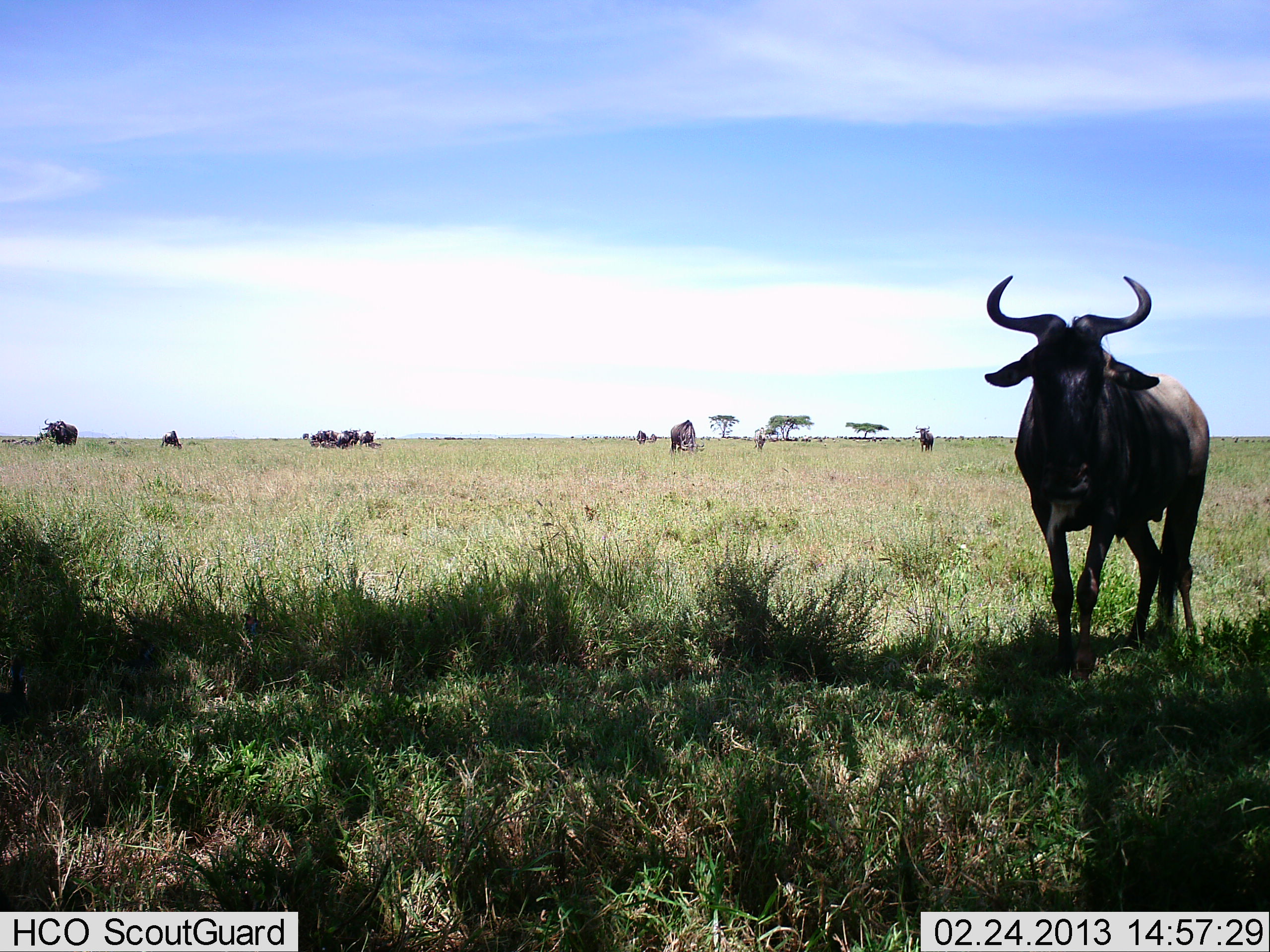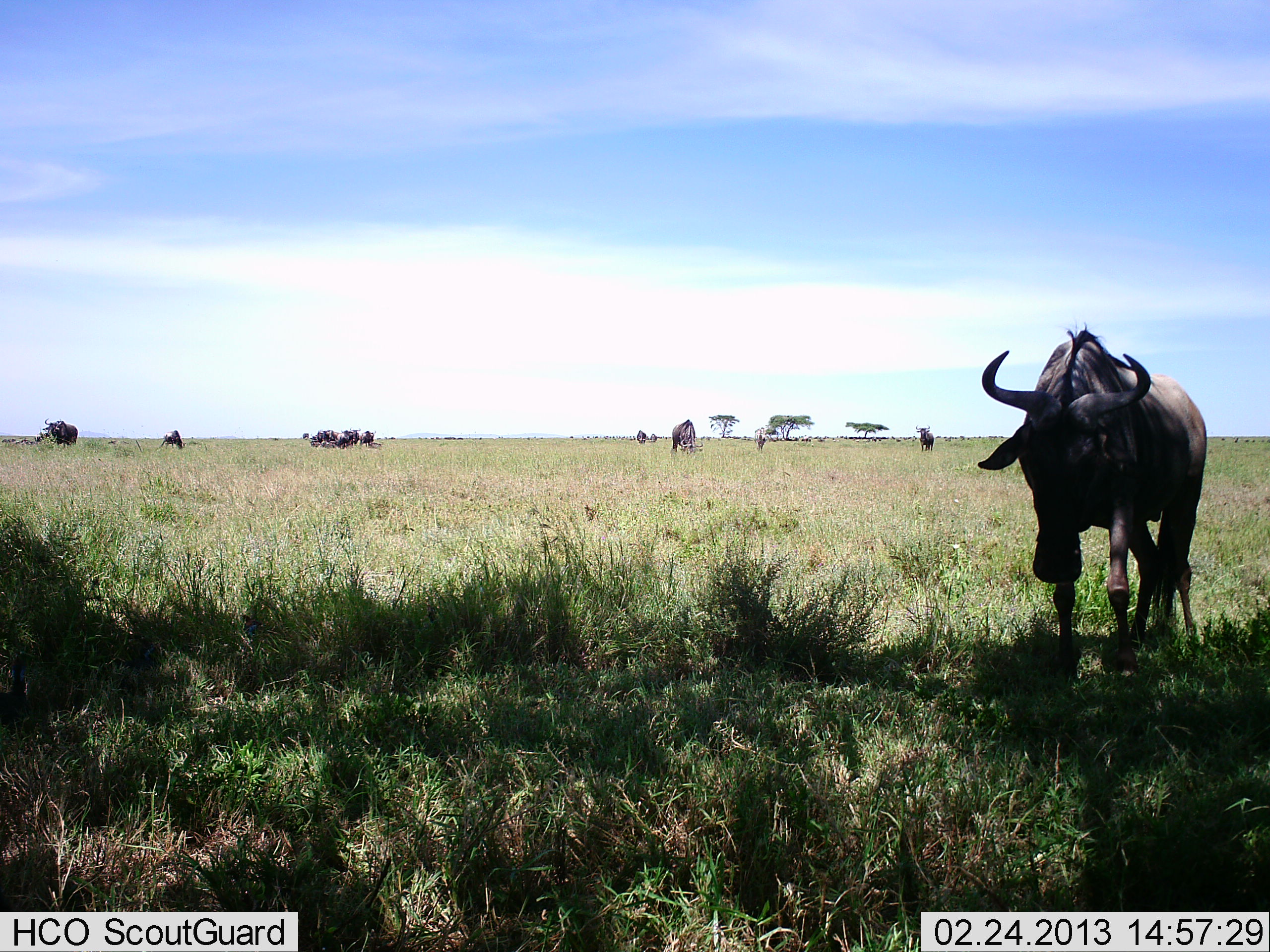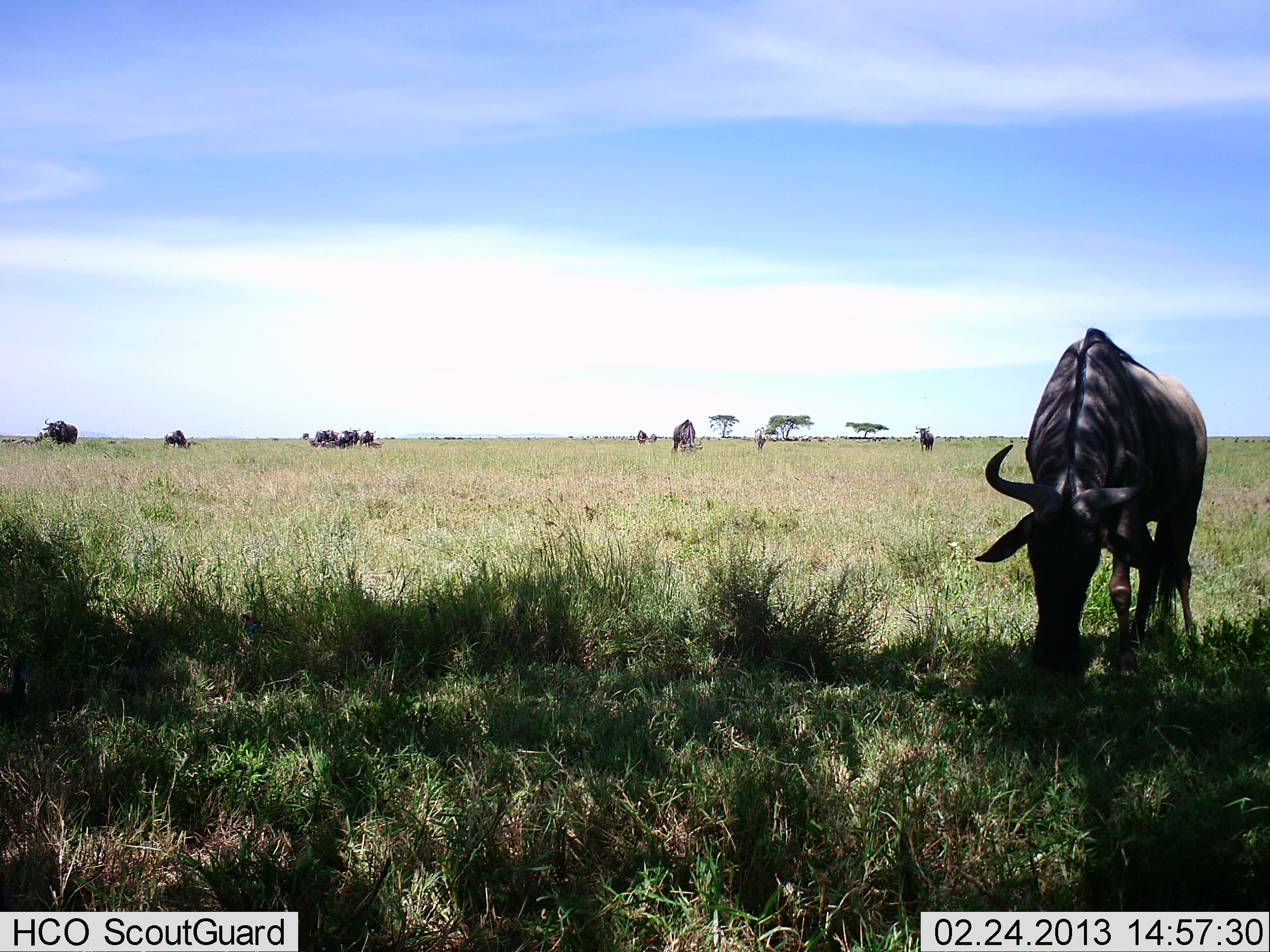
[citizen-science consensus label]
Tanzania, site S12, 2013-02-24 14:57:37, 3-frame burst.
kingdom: Animalia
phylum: Chordata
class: Mammalia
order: Artiodactyla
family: Bovidae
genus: Connochaetes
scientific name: Connochaetes taurinus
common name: blue wildebeest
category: wildebeest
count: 10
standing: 65%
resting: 5%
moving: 50%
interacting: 0%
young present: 0%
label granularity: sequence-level